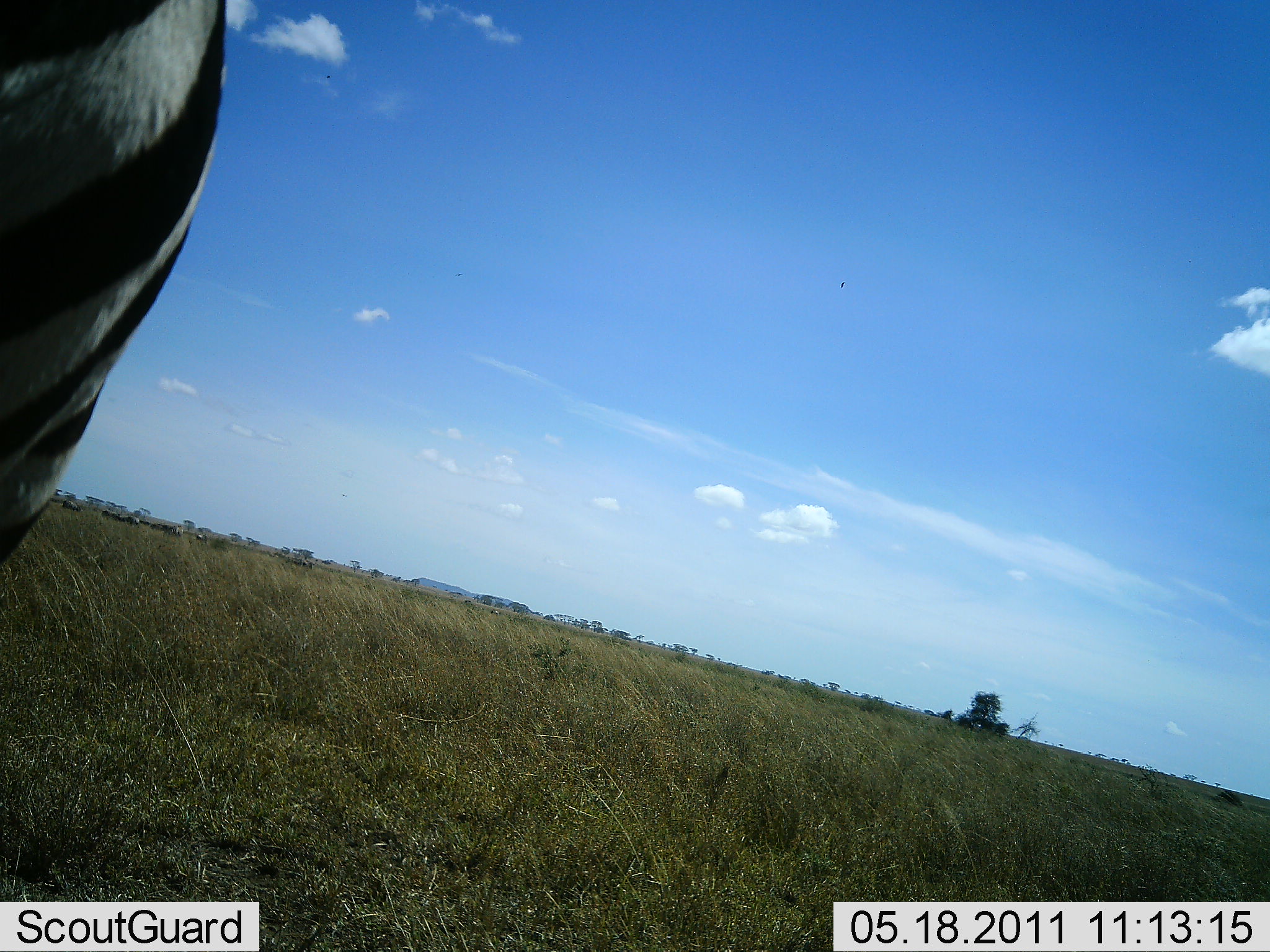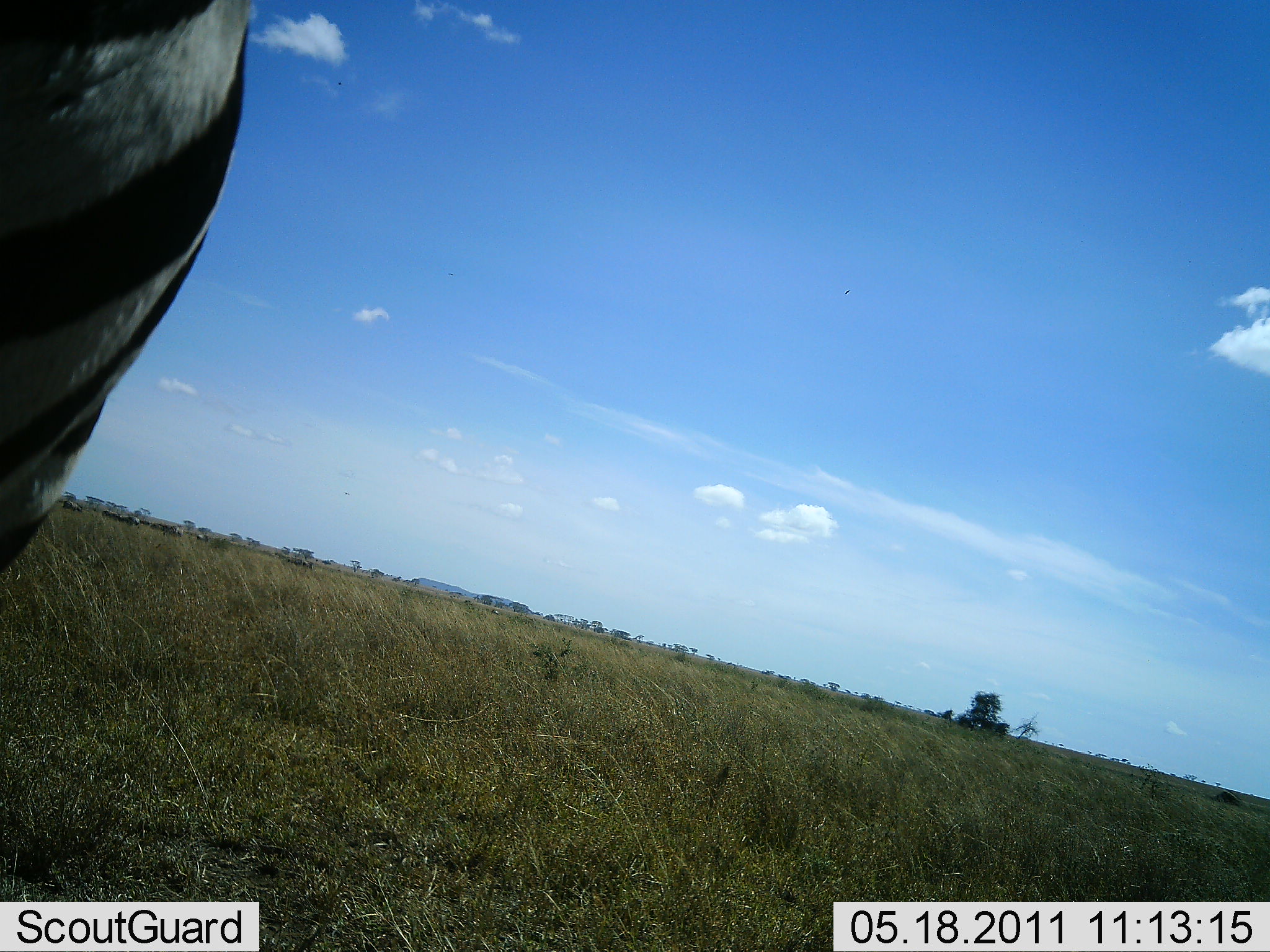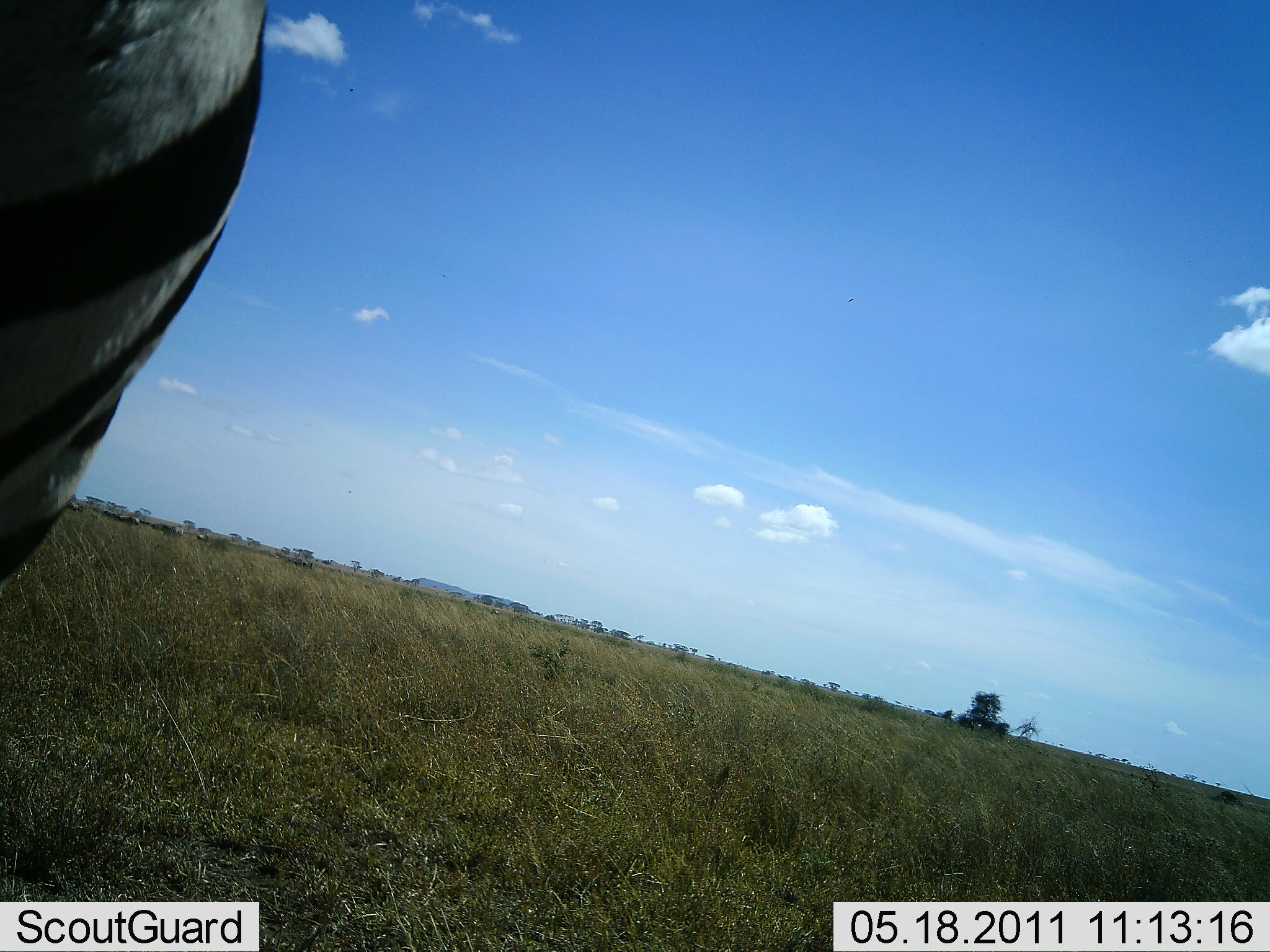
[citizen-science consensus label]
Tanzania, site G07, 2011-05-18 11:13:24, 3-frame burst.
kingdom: Animalia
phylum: Chordata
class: Mammalia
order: Perissodactyla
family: Equidae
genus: Equus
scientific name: Equus quagga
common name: plains zebra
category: zebra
Zebra (plains zebra) (Equus quagga), count 1. Behavior (volunteer vote fractions): standing 100%, resting 0%, moving 0%, interacting 0%. Young present (vote fraction): 0%. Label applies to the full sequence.